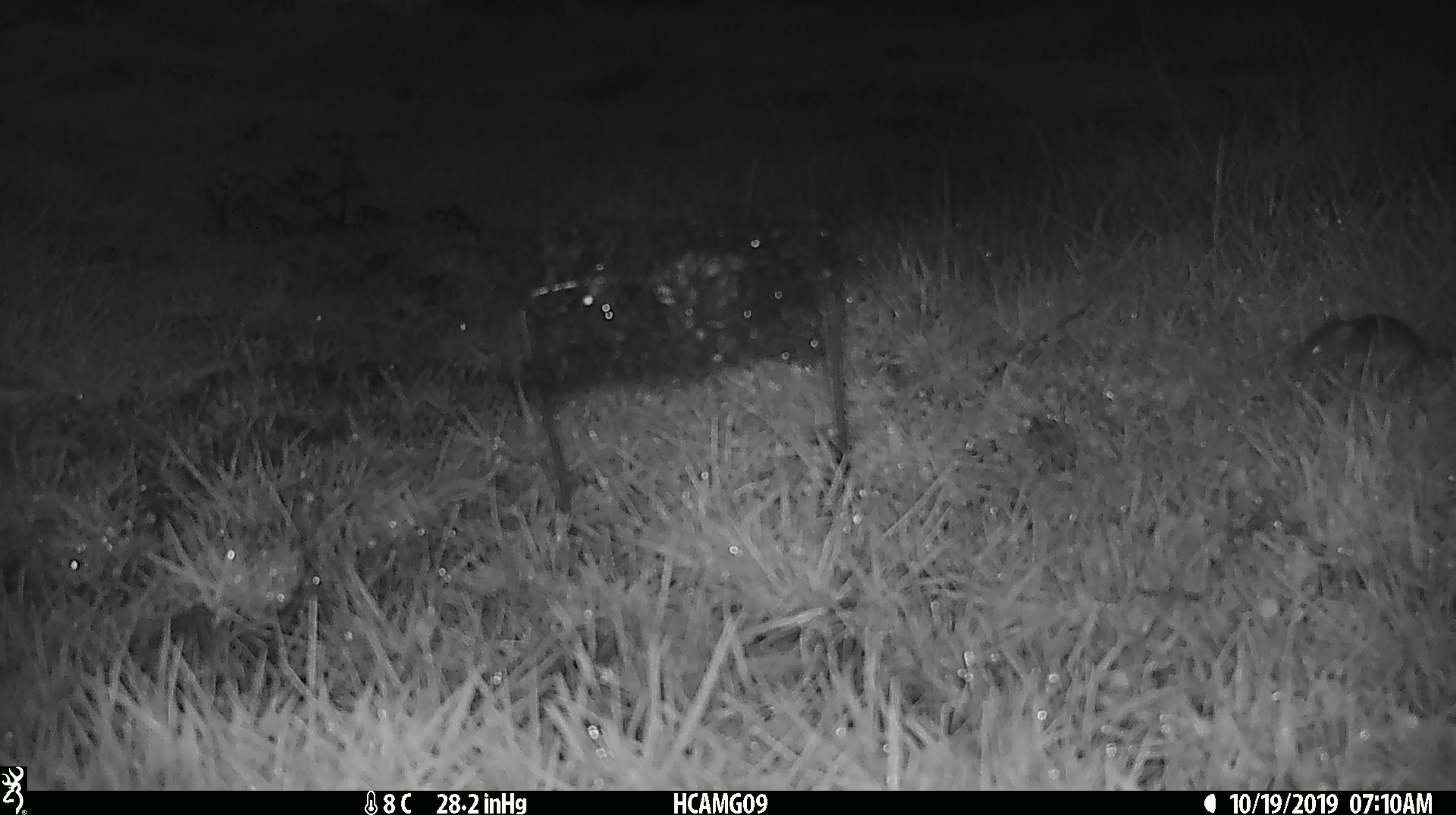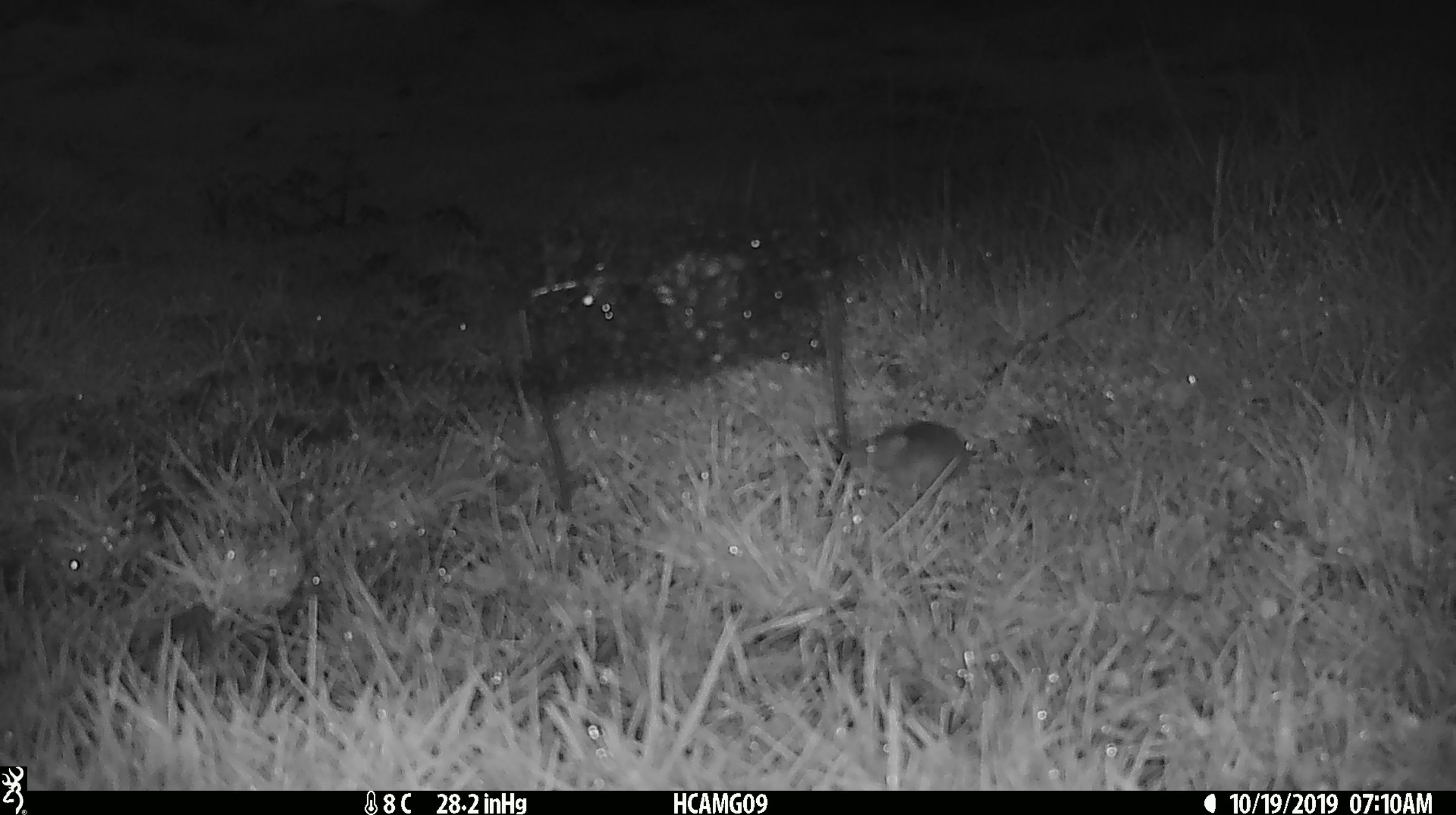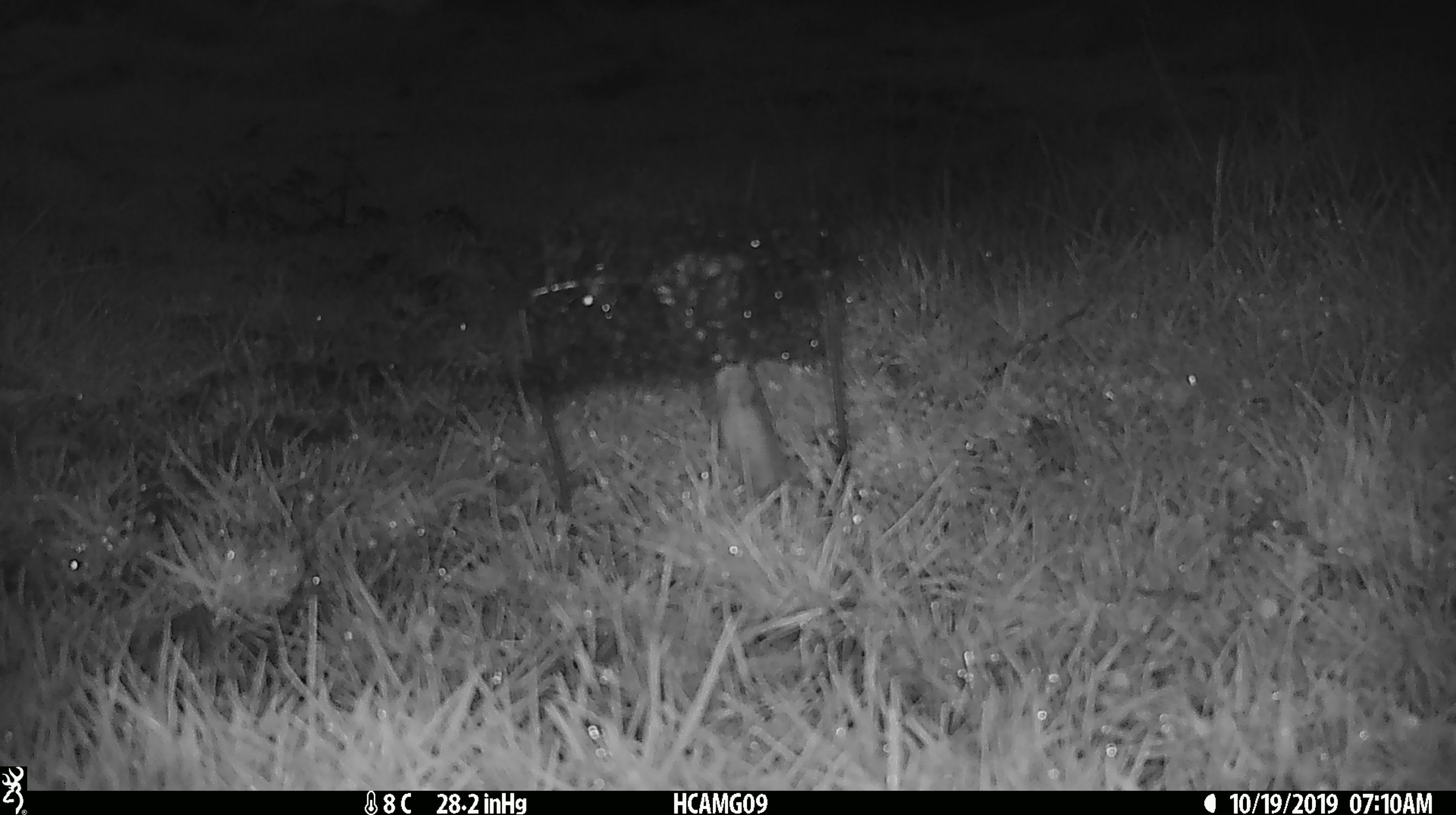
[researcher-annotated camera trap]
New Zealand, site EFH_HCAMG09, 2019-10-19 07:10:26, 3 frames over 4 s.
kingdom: Animalia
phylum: Chordata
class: Mammalia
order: Rodentia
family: Muridae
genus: Mus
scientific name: Mus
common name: mouse